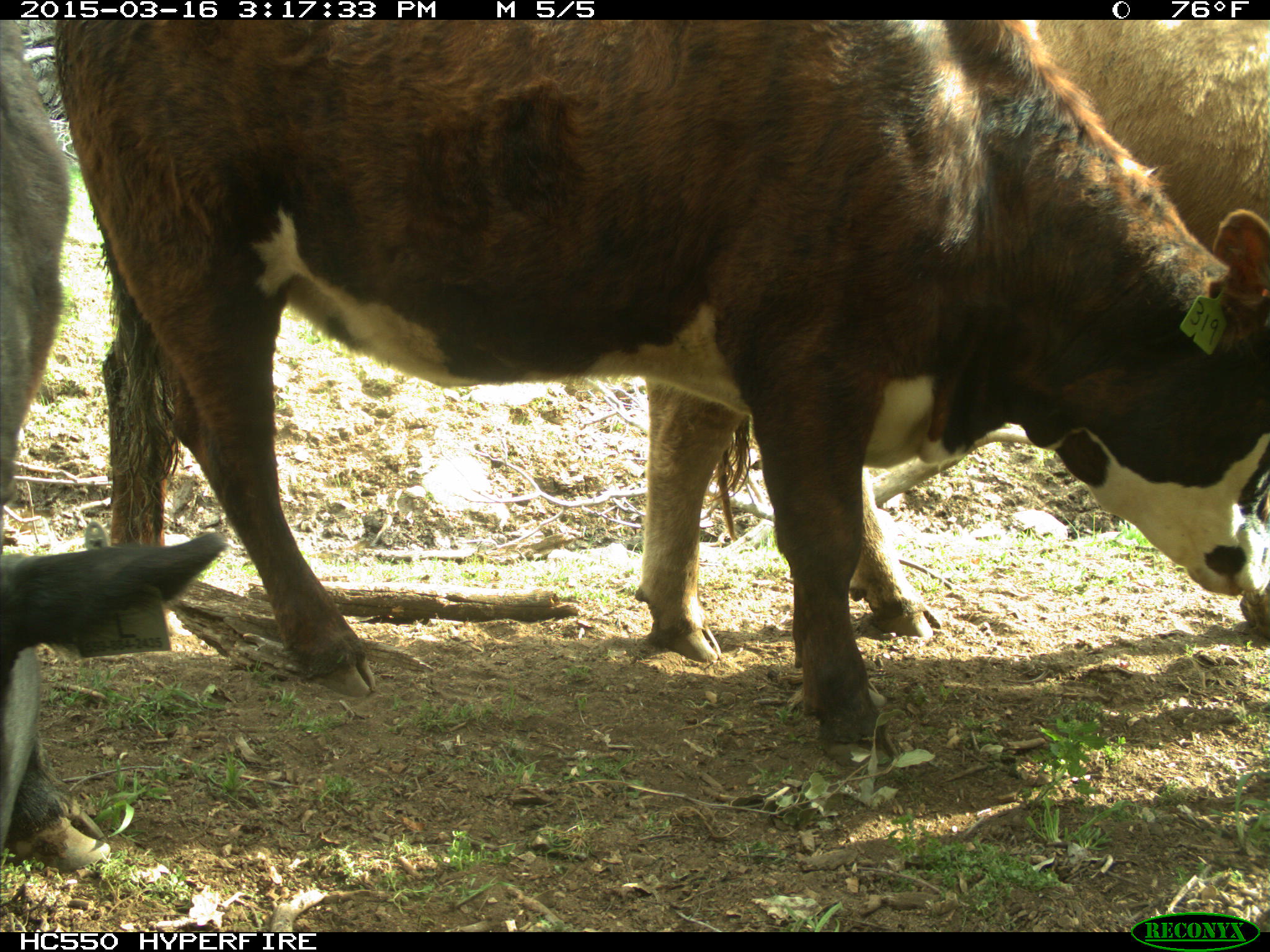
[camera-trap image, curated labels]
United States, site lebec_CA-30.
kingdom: Animalia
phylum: Chordata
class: Mammalia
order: Artiodactyla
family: Bovidae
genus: Bos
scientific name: Bos taurus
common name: domestic cow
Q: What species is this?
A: Bos taurus (domestic cow).